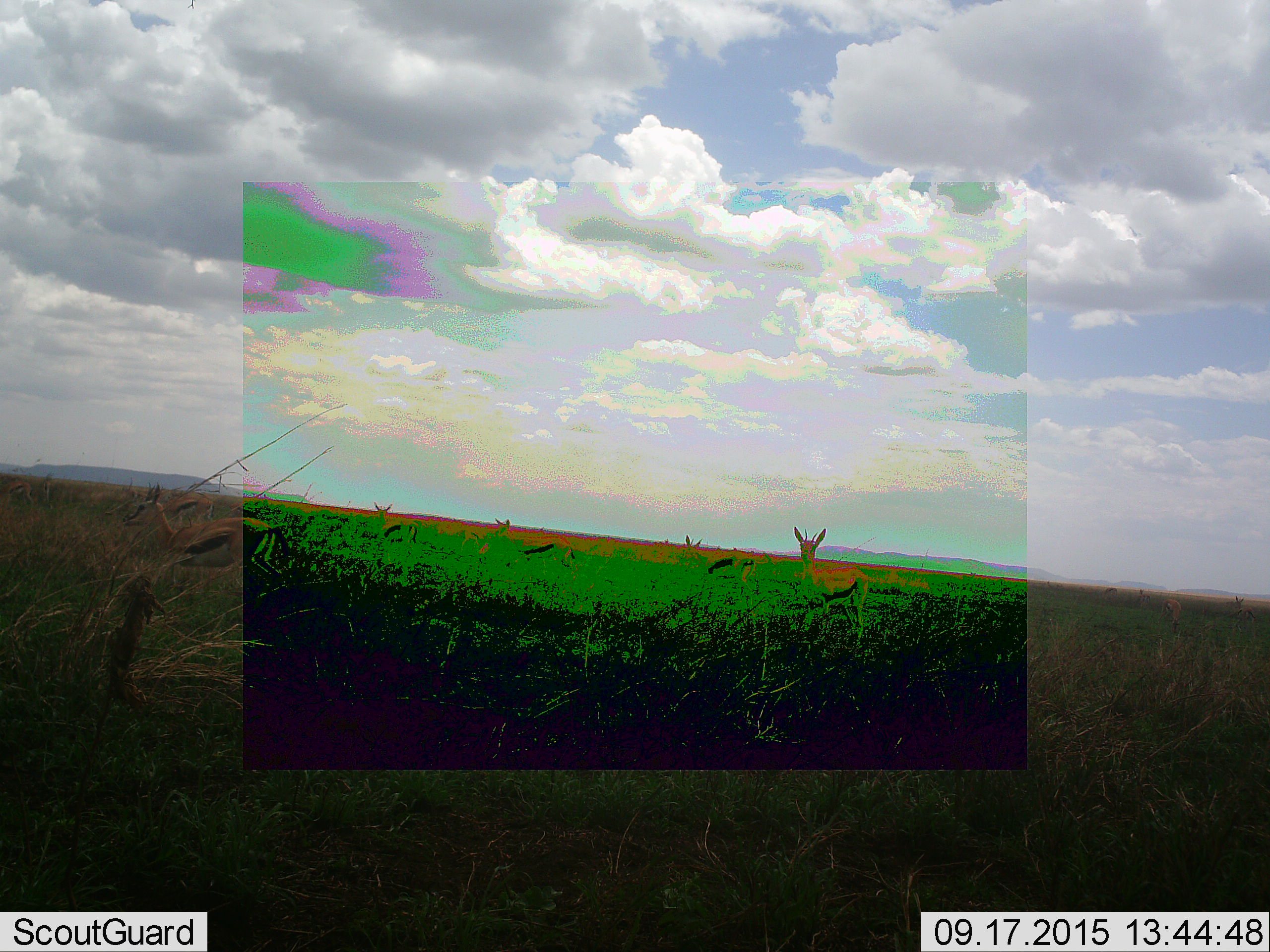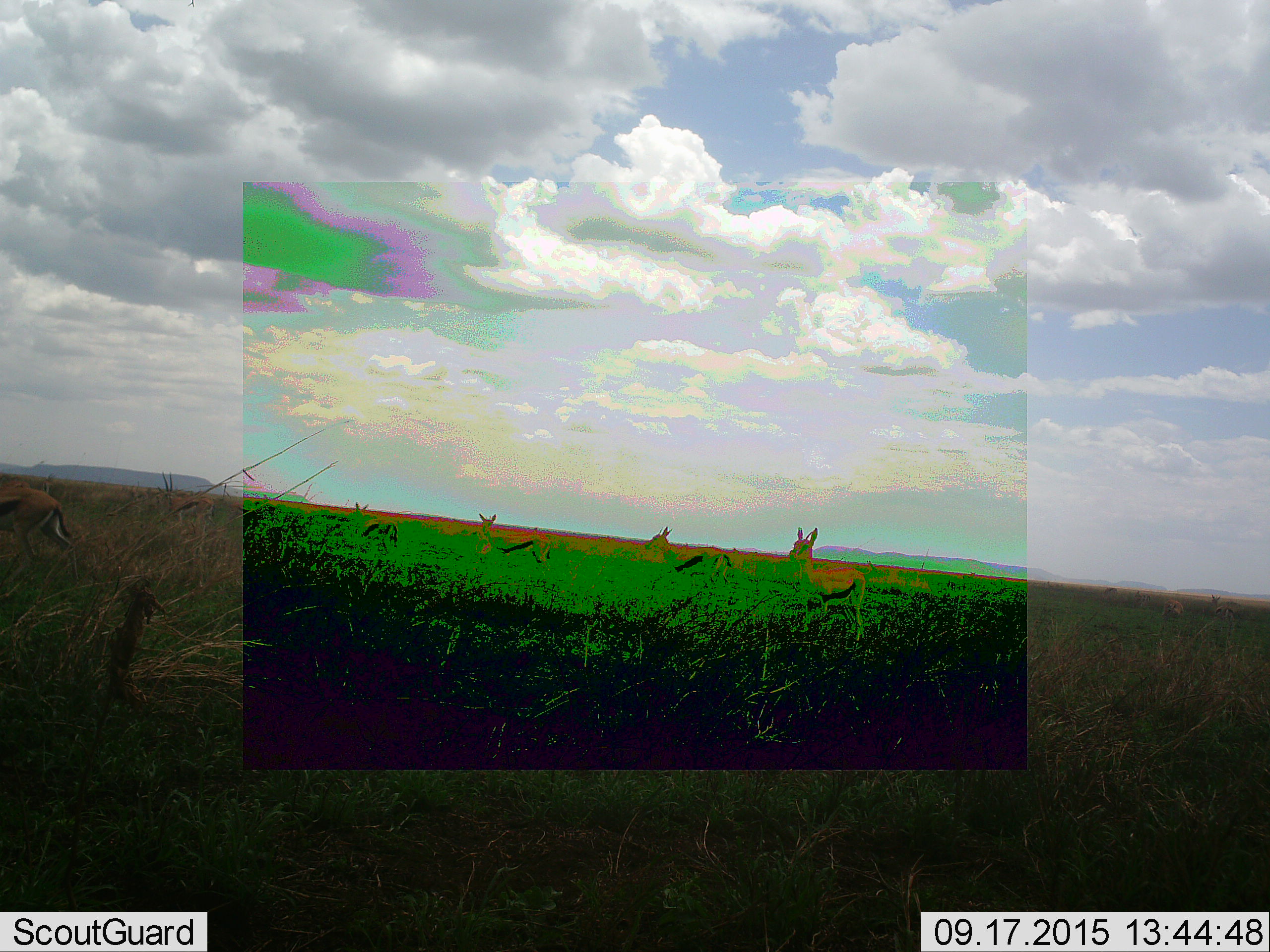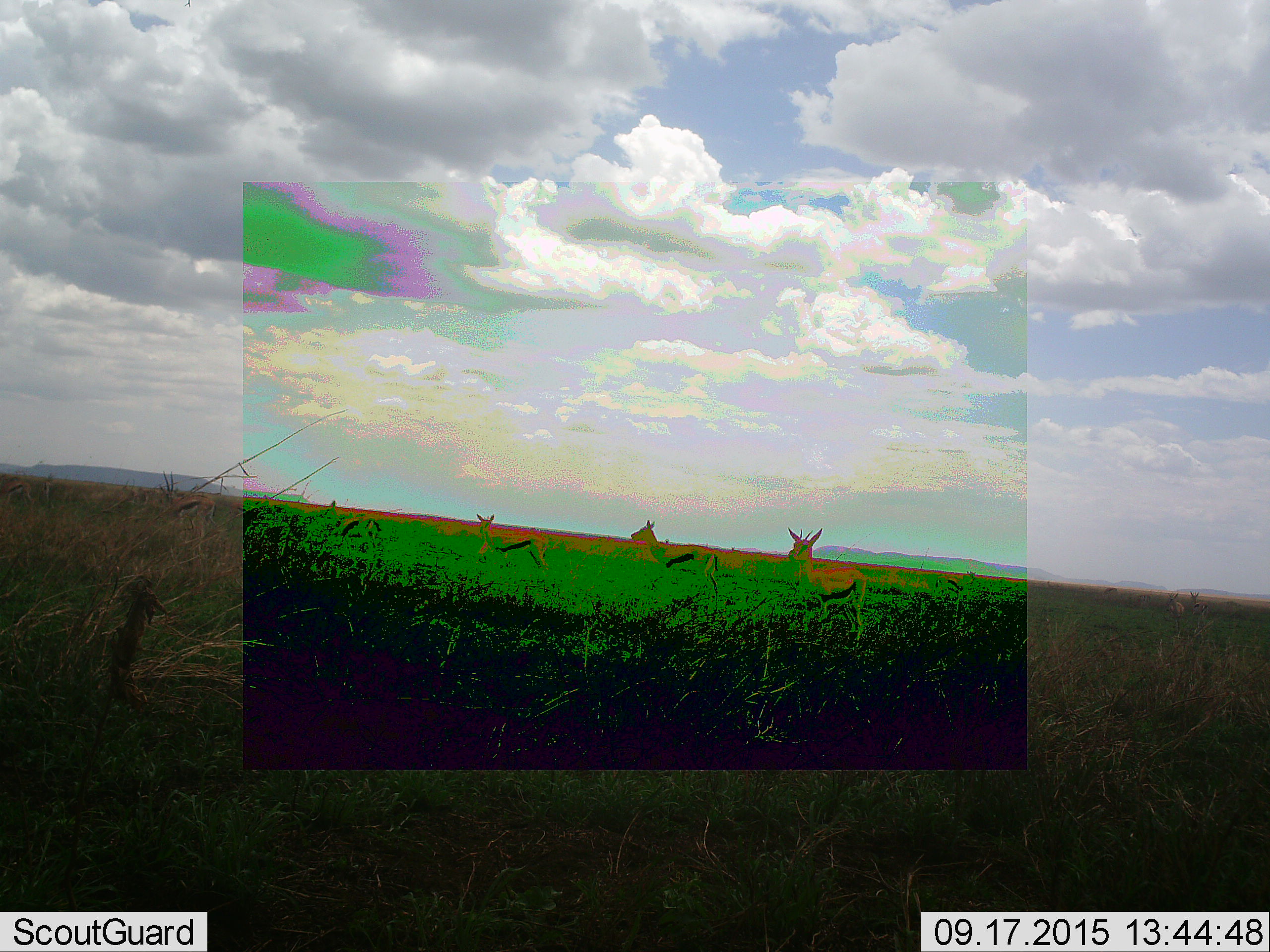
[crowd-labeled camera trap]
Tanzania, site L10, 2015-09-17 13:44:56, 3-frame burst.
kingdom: Animalia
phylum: Chordata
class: Mammalia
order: Artiodactyla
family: Bovidae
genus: Eudorcas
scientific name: Eudorcas thomsonii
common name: thomson's gazelle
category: gazellethomsons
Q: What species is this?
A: Gazellethomsons (thomson's gazelle) (Eudorcas thomsonii).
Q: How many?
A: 5.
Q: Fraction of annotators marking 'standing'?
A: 88%.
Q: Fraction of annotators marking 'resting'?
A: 0%.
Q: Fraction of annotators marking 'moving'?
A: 75%.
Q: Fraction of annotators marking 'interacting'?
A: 12%.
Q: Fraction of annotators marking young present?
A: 0%.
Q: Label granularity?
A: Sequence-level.